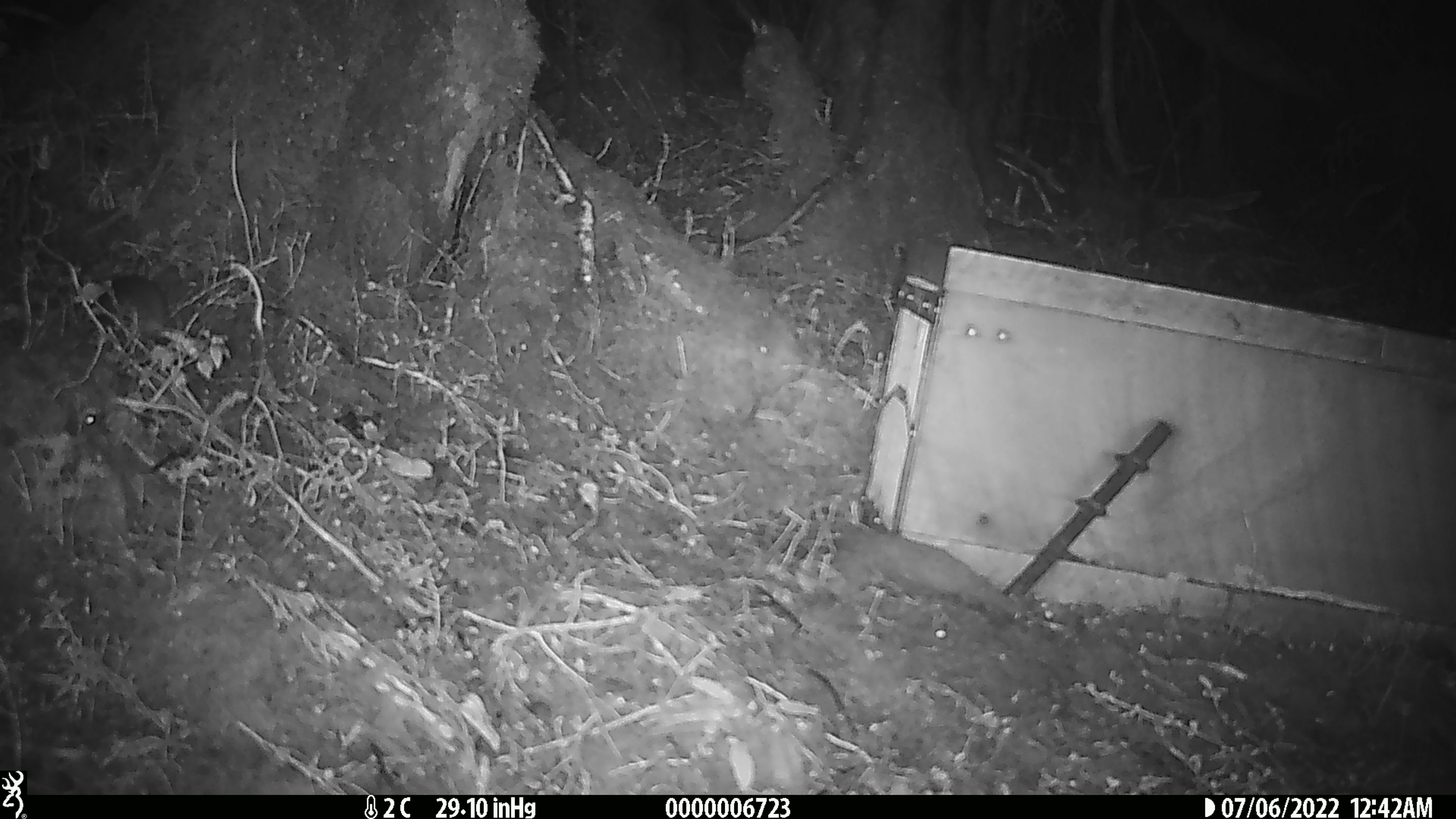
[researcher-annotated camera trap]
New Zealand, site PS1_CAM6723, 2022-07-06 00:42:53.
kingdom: Animalia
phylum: Chordata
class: Mammalia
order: Rodentia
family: Muridae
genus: Mus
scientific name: Mus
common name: mouse